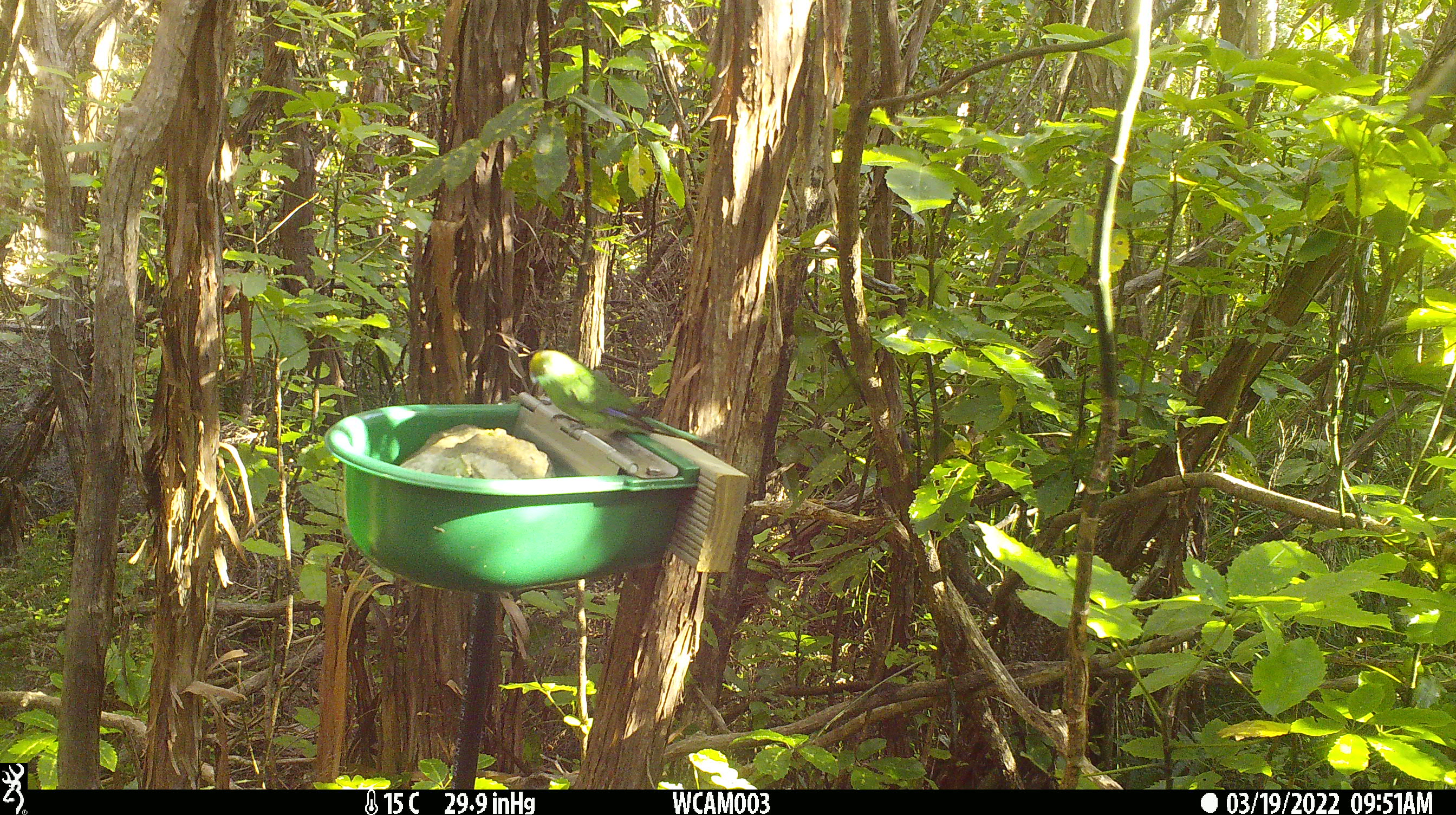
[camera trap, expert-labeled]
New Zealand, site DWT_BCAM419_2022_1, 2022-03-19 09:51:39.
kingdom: Animalia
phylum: Chordata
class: Aves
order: Psittaciformes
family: Psittaculidae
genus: Cyanoramphus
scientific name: Cyanoramphus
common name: parakeet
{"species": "parakeet (Cyanoramphus)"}